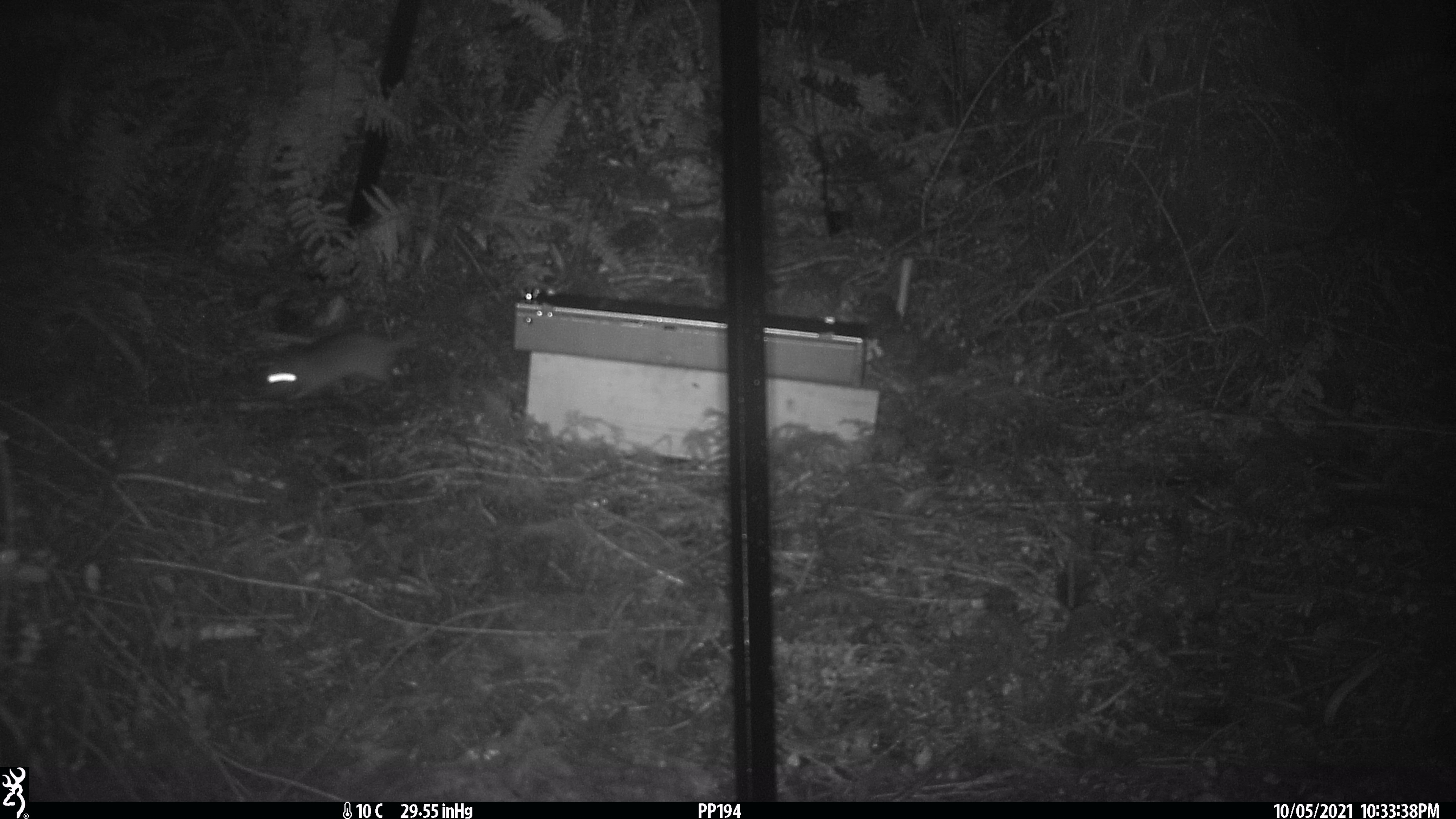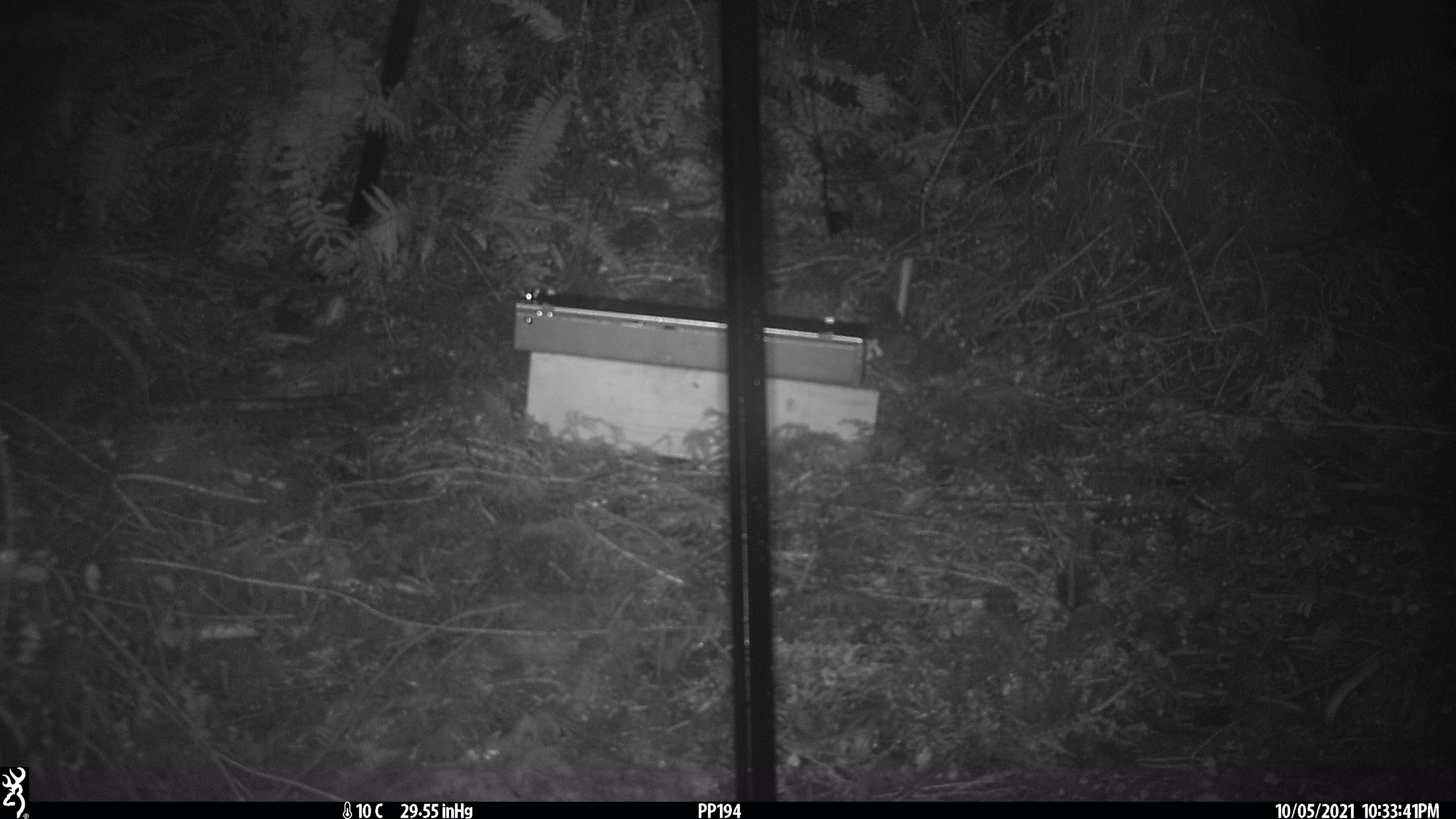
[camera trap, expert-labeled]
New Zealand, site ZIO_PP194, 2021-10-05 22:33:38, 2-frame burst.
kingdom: Animalia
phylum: Chordata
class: Mammalia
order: Rodentia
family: Muridae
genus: Rattus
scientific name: Rattus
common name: rat